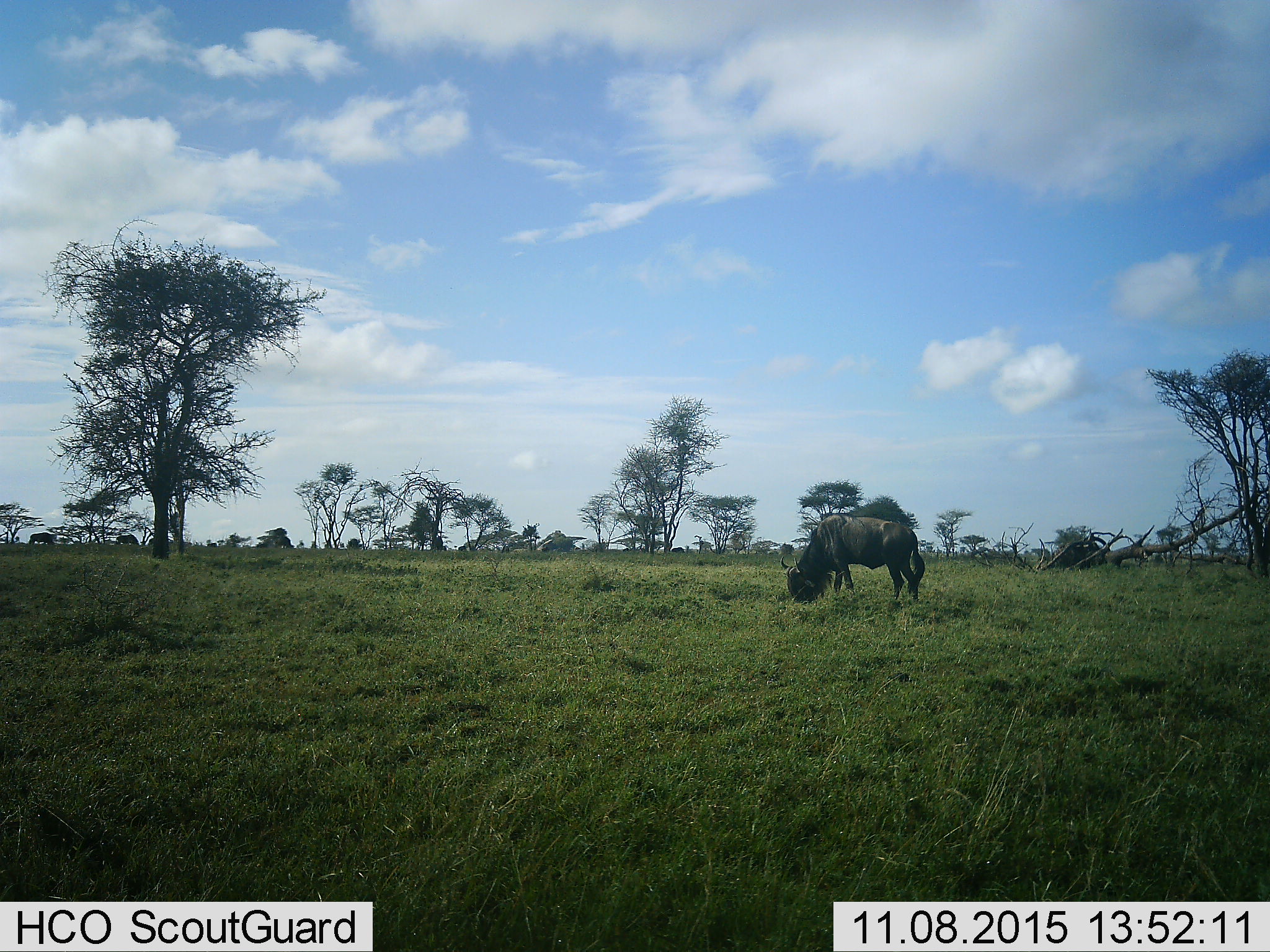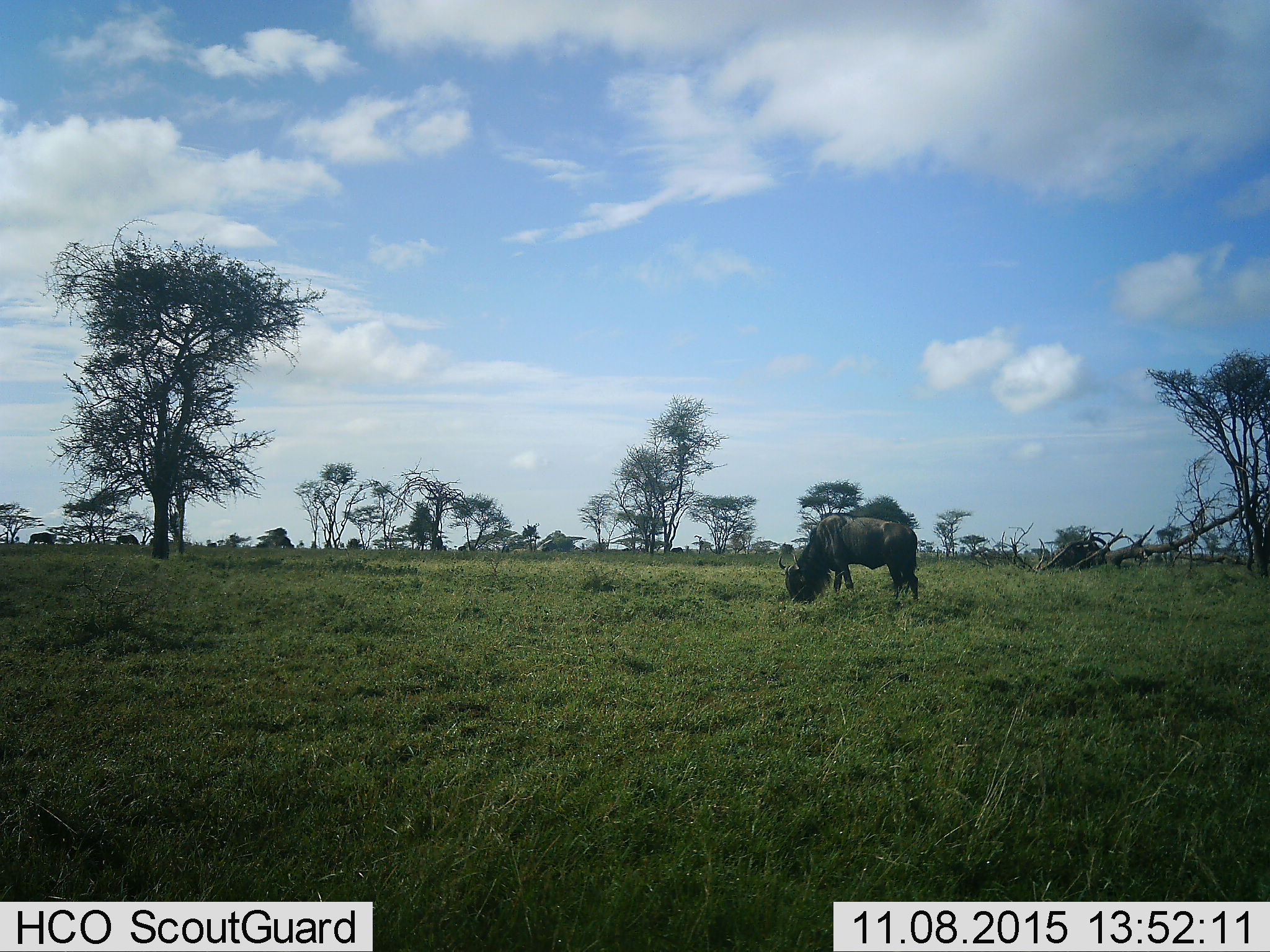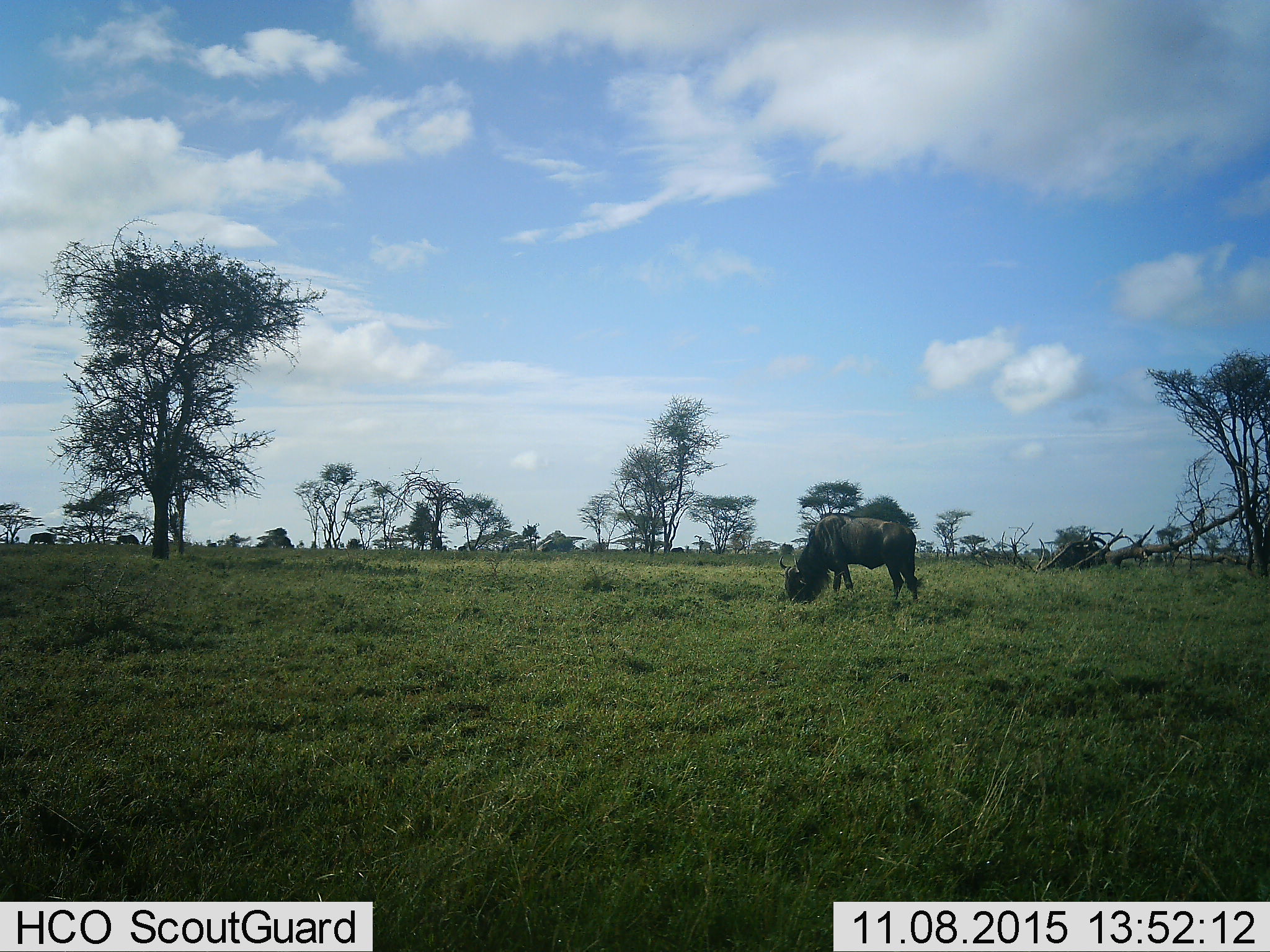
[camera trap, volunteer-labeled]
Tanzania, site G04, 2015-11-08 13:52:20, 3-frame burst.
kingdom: Animalia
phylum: Chordata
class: Mammalia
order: Artiodactyla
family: Bovidae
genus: Connochaetes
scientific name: Connochaetes taurinus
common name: blue wildebeest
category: wildebeest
Wildebeest (blue wildebeest) (Connochaetes taurinus), count 1. Behavior (volunteer vote fractions): standing 21%, resting 7%, moving 36%, interacting 7%. Young present (vote fraction): 0%. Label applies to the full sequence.